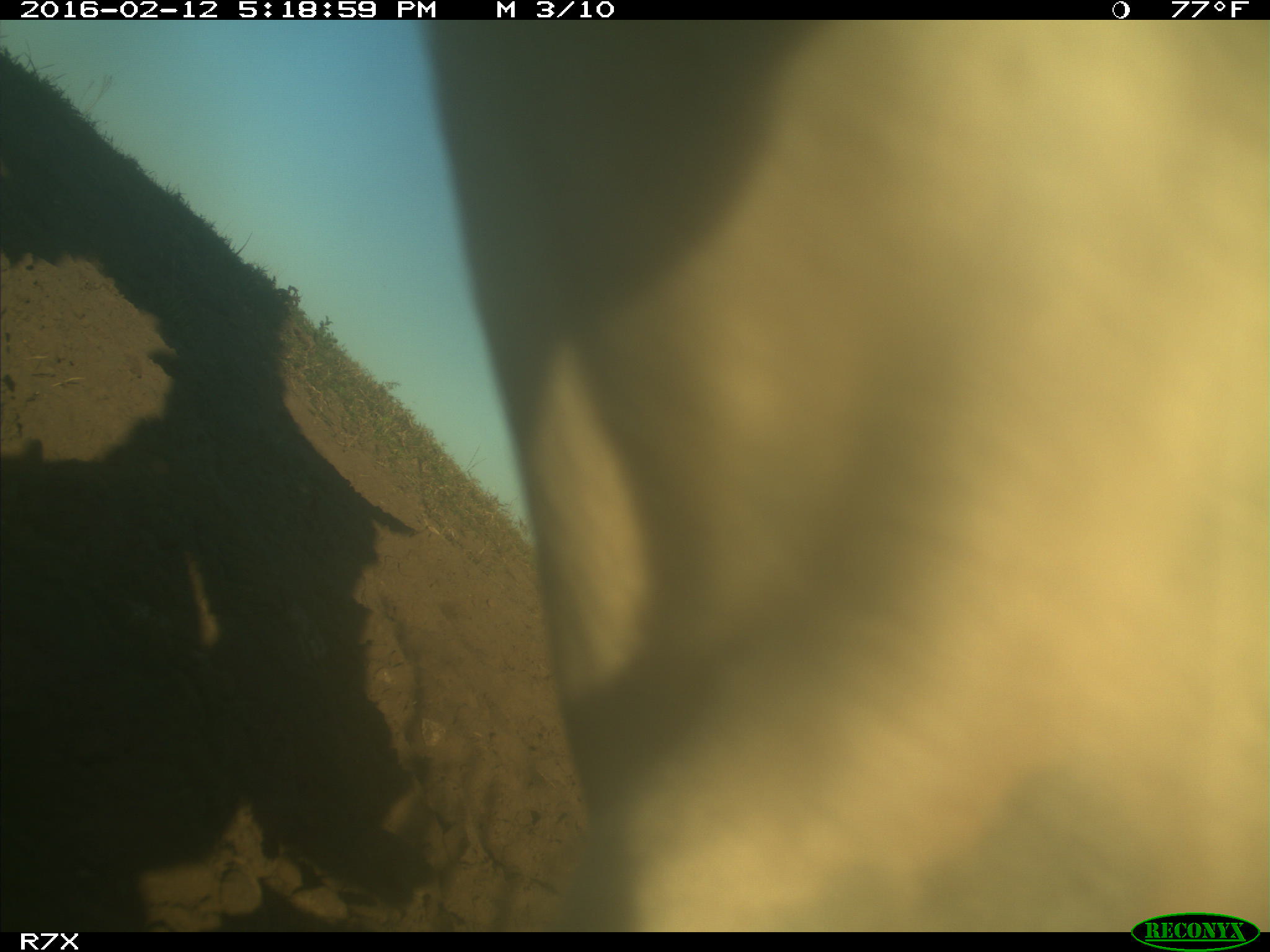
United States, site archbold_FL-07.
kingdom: Animalia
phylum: Chordata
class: Mammalia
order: Artiodactyla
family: Bovidae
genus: Bos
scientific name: Bos taurus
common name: domestic cow